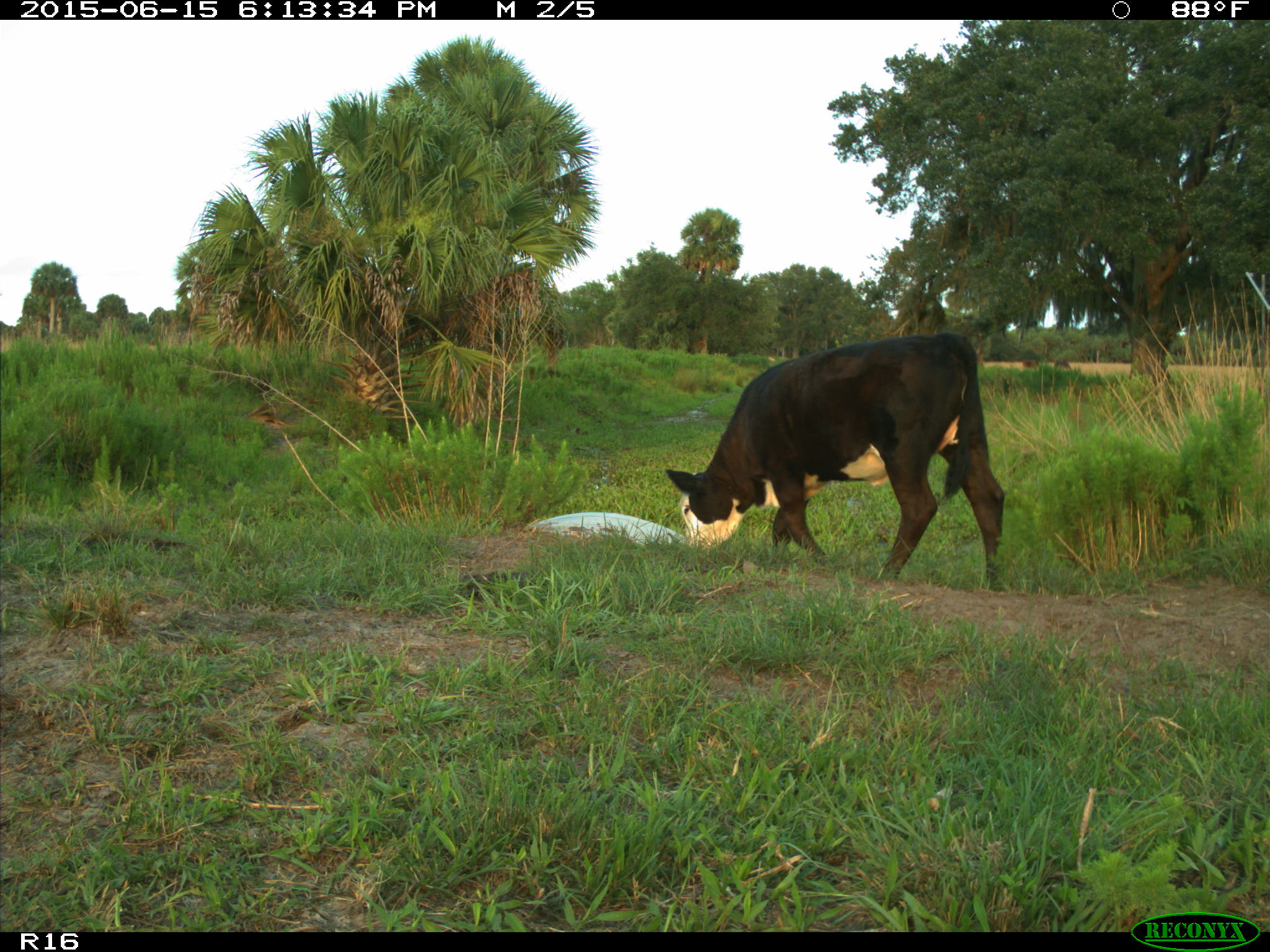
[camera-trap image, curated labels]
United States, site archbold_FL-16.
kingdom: Animalia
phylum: Chordata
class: Mammalia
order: Artiodactyla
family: Bovidae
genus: Bos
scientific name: Bos taurus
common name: domestic cow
Bos taurus (domestic cow).